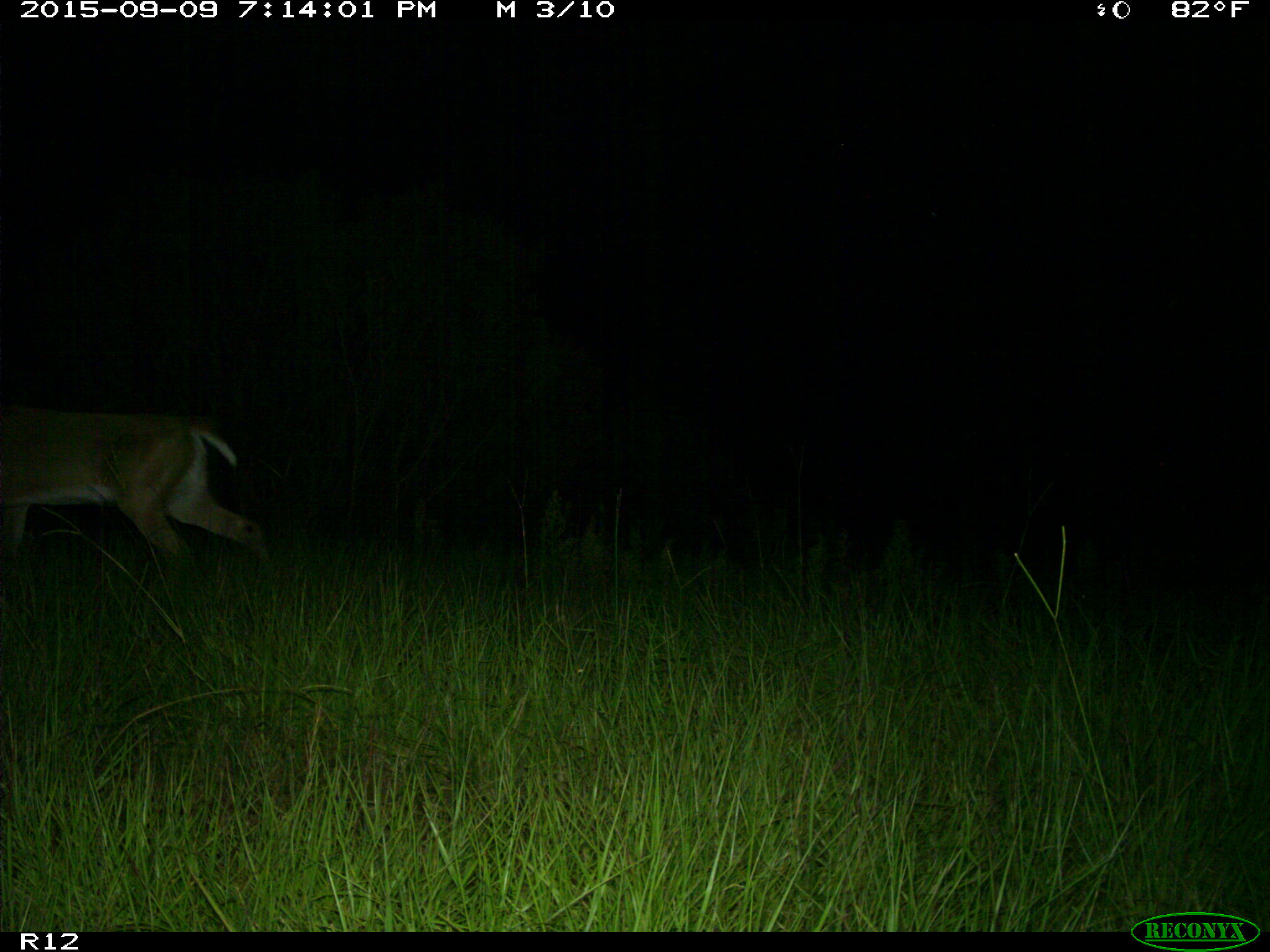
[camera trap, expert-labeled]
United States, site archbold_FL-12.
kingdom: Animalia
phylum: Chordata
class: Mammalia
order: Artiodactyla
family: Cervidae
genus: Odocoileus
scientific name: Odocoileus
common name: deer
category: unidentified deer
Unidentified deer (deer) (Odocoileus).